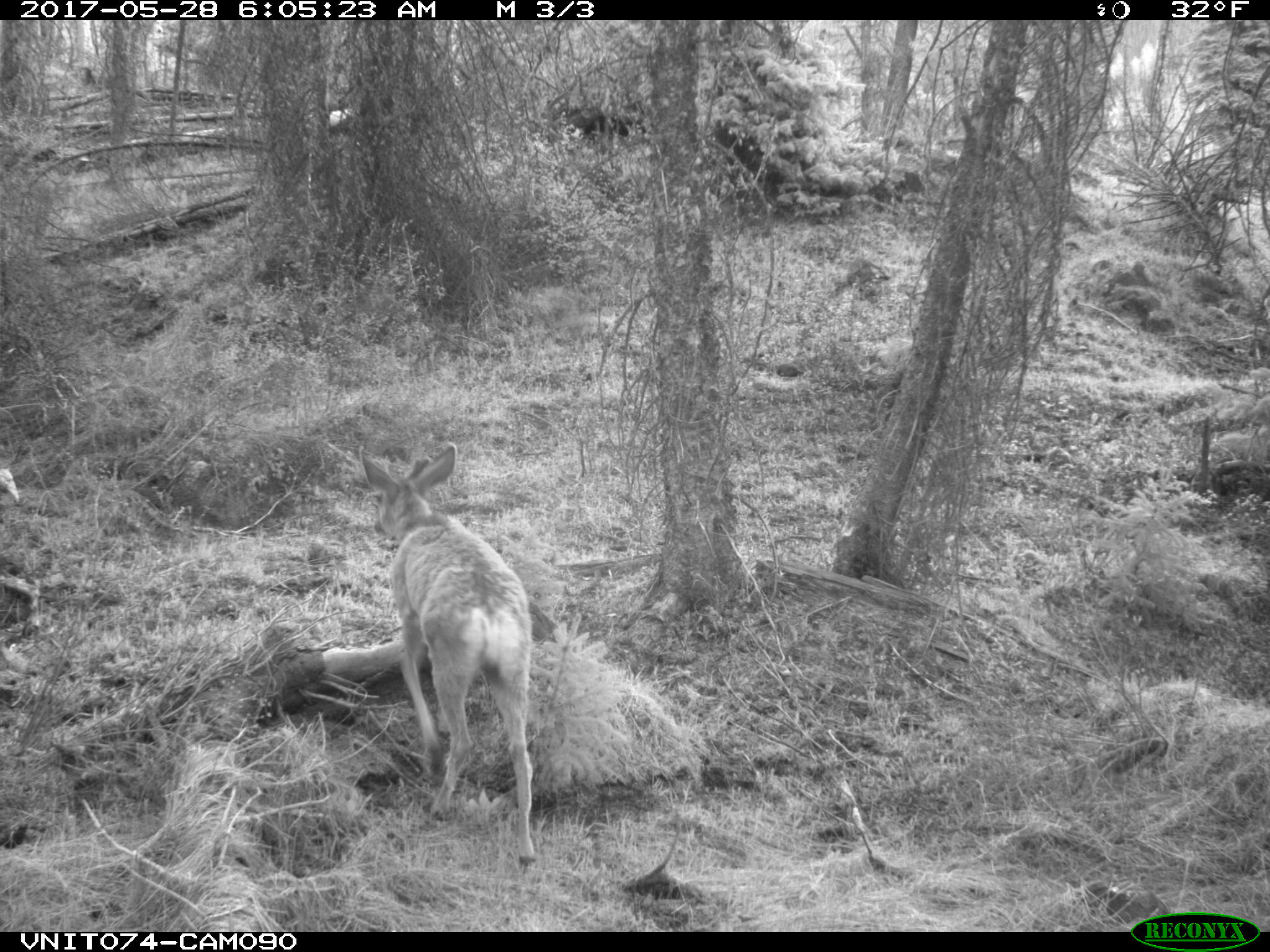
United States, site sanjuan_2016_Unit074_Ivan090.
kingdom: Animalia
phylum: Chordata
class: Mammalia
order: Artiodactyla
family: Cervidae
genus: Odocoileus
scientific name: Odocoileus hemionus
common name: mule deer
Odocoileus hemionus (mule deer).